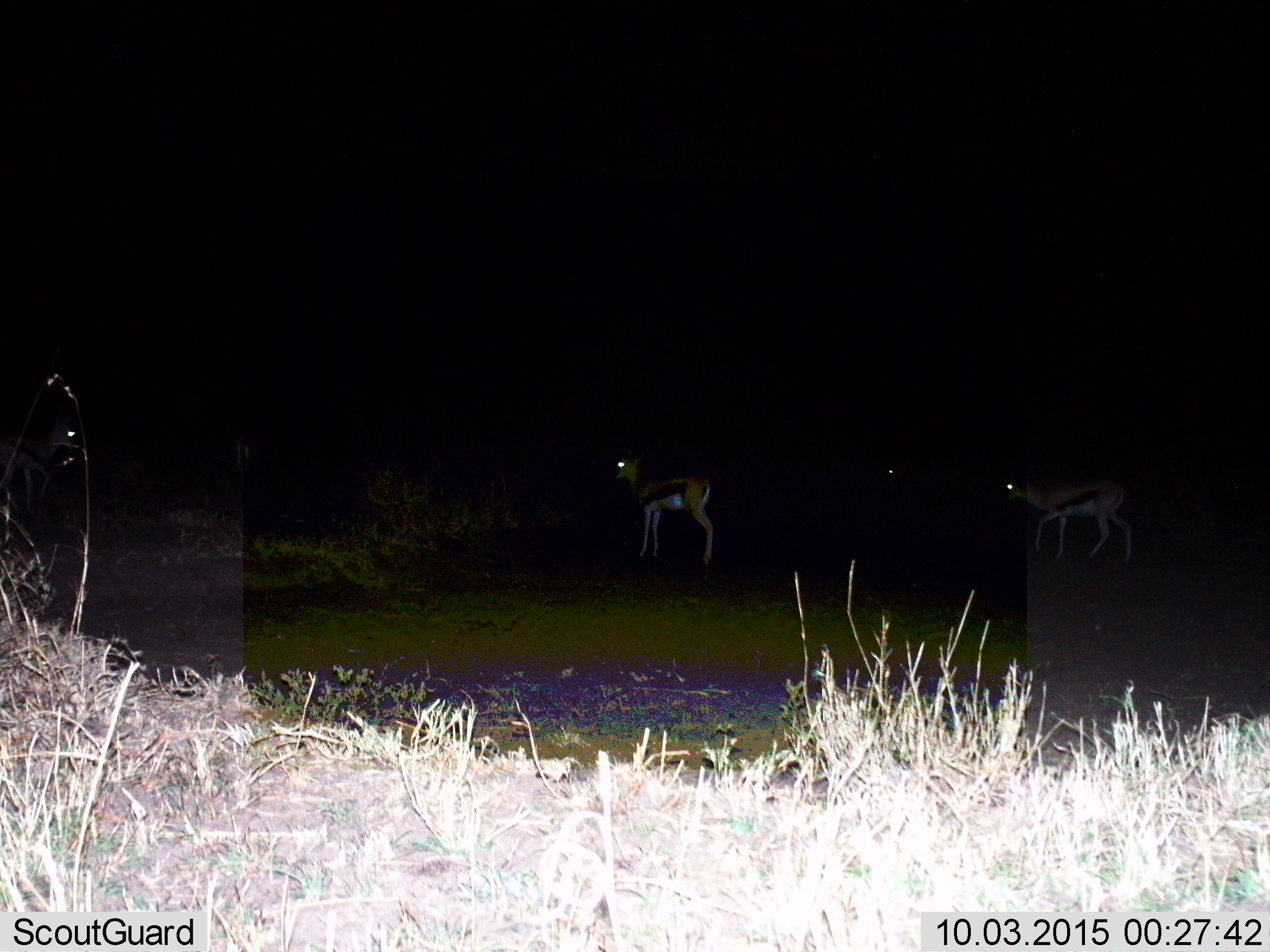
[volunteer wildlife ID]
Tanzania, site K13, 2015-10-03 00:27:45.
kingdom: Animalia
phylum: Chordata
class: Mammalia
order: Artiodactyla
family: Bovidae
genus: Eudorcas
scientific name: Eudorcas thomsonii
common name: thomson's gazelle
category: gazellethomsons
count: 4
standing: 100%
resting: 0%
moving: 38%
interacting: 0%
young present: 0%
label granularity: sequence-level